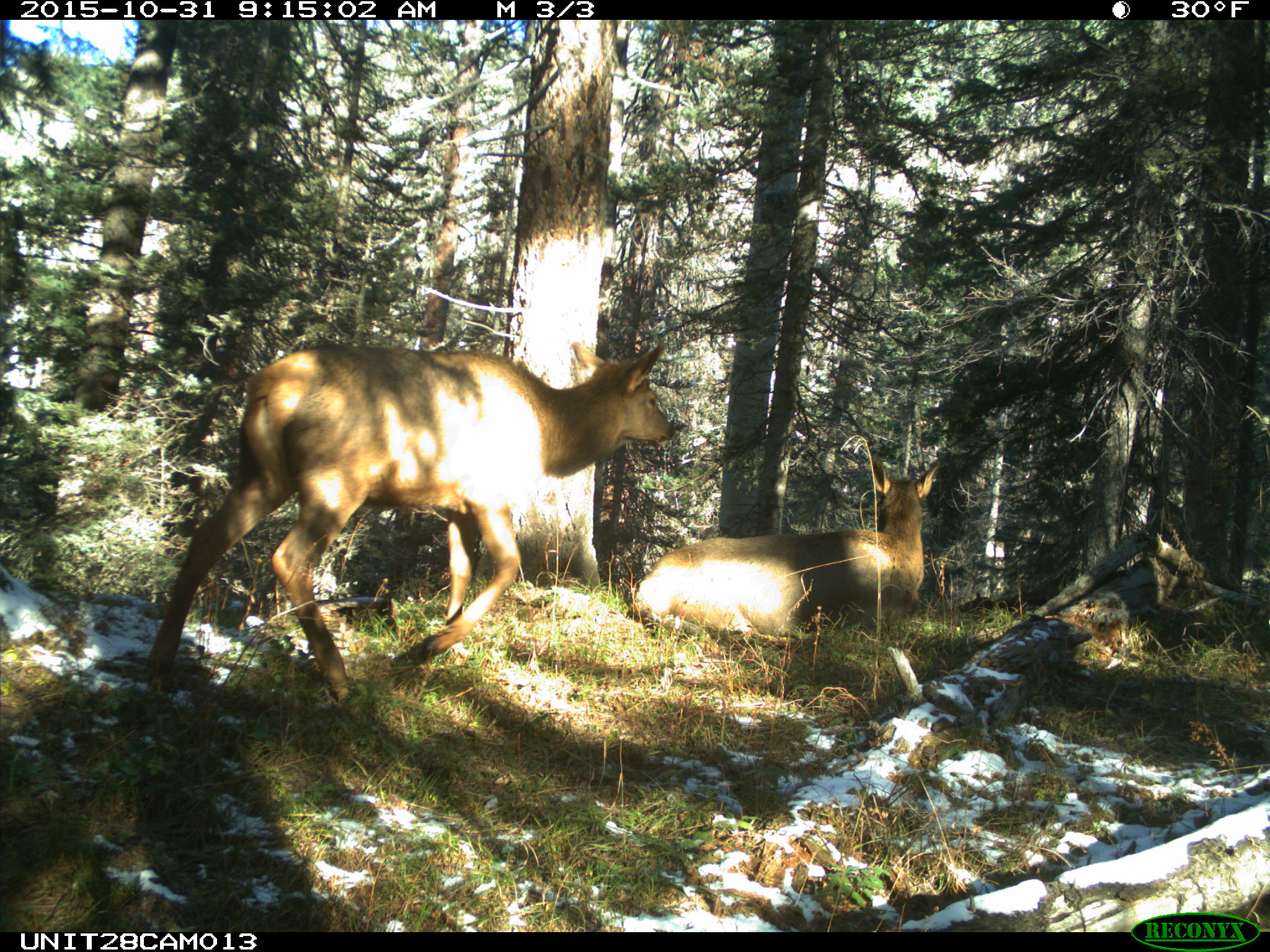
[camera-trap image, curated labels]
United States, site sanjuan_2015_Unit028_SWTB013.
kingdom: Animalia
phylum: Chordata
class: Mammalia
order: Artiodactyla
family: Cervidae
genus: Cervus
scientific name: Cervus elaphus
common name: red deer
Cervus elaphus (red deer).